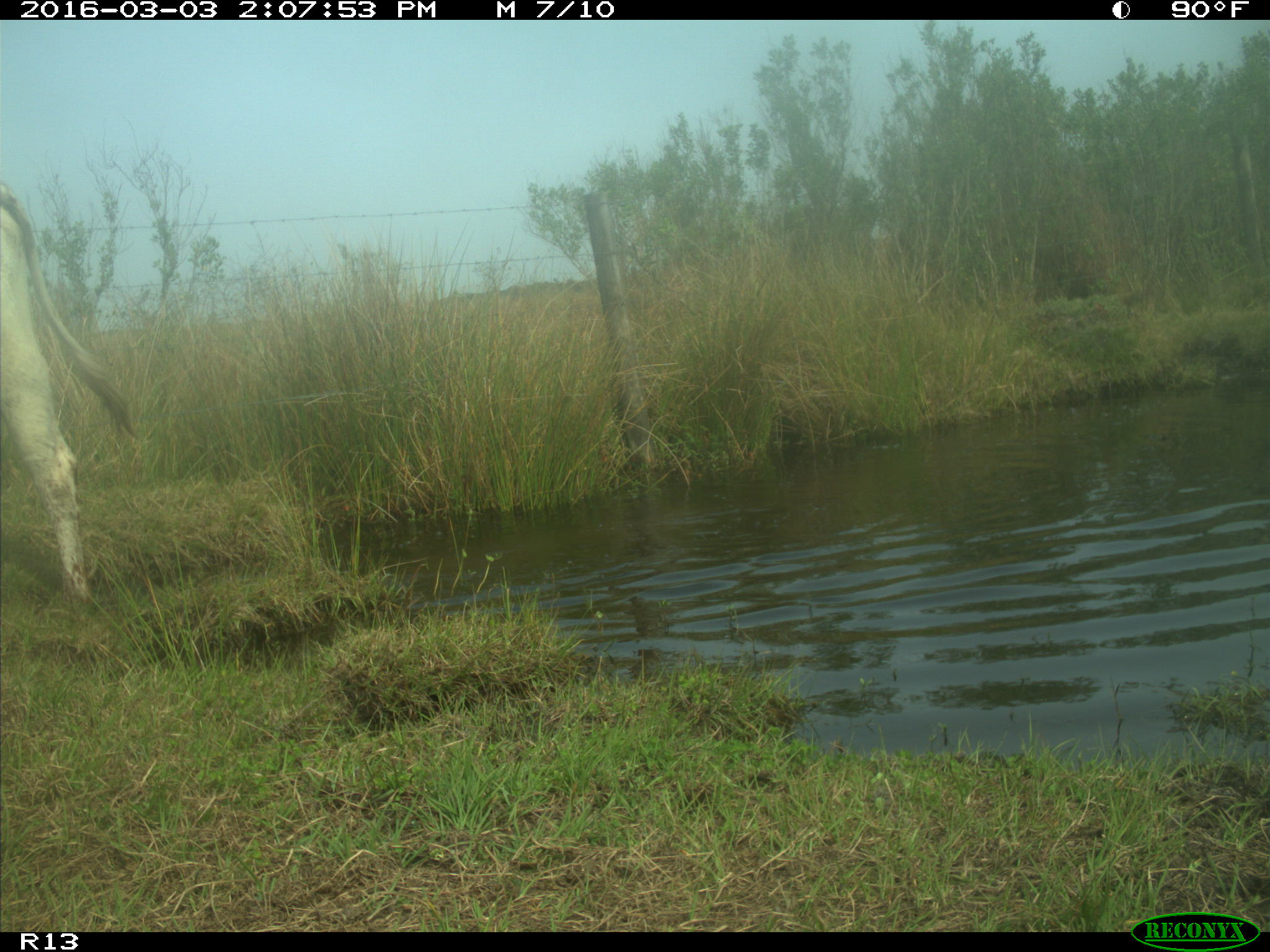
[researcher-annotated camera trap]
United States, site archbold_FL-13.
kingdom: Animalia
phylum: Chordata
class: Mammalia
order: Artiodactyla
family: Bovidae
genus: Bos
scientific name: Bos taurus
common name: domestic cow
Bos taurus (domestic cow).